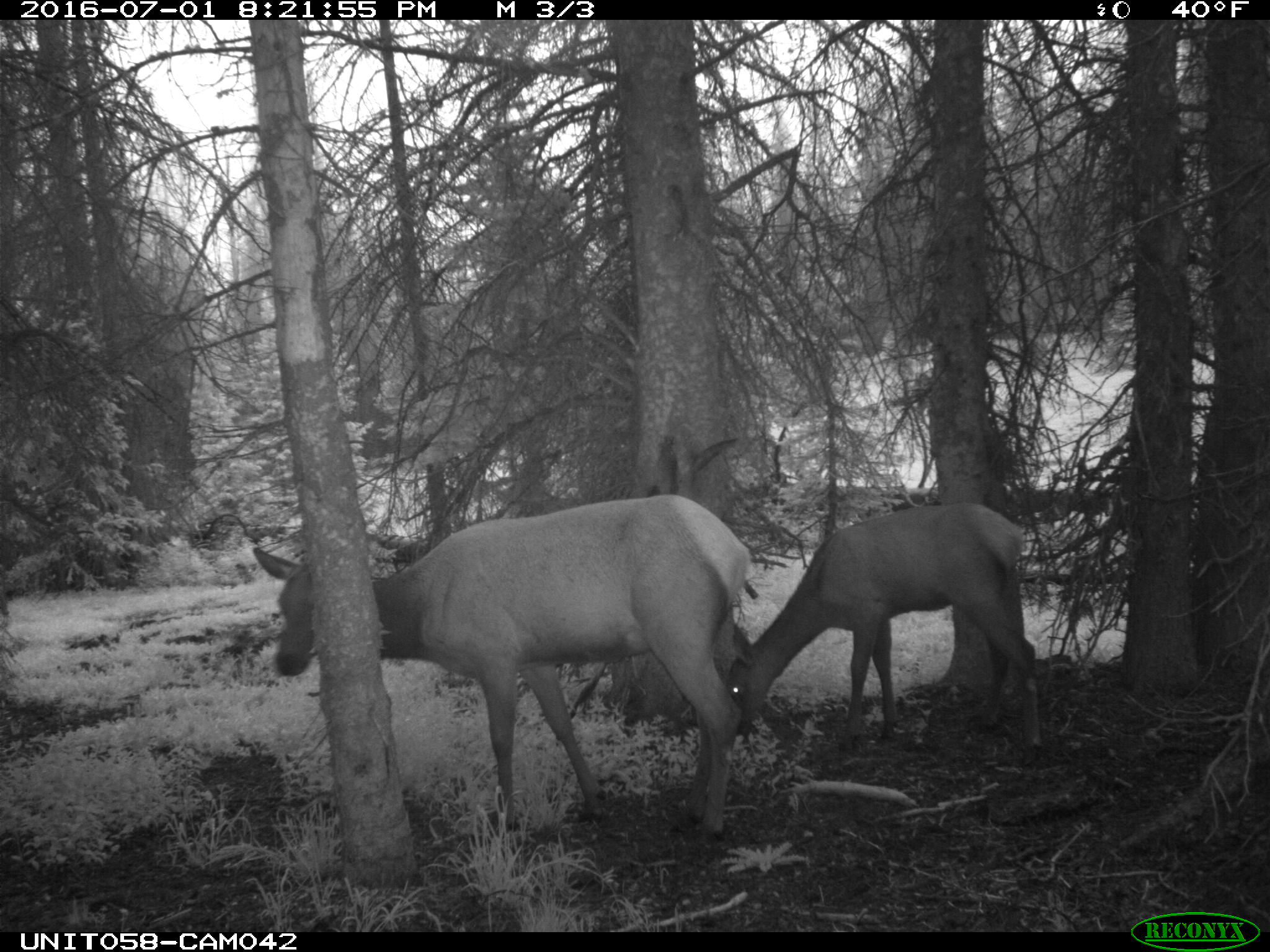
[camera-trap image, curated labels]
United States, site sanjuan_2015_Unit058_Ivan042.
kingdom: Animalia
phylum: Chordata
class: Mammalia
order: Artiodactyla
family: Cervidae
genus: Cervus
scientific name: Cervus elaphus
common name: red deer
Cervus elaphus (red deer).